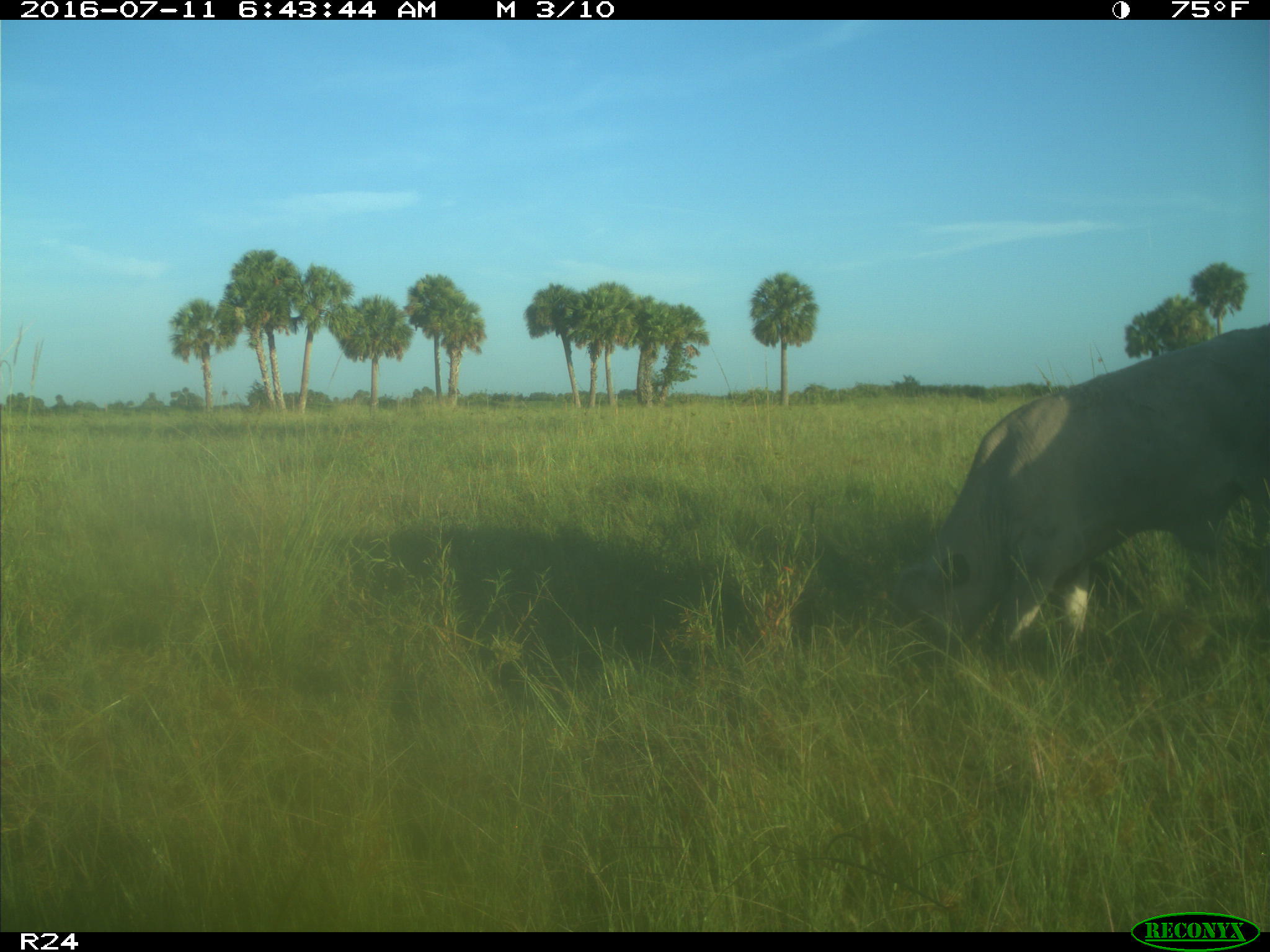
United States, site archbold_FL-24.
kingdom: Animalia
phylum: Chordata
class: Mammalia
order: Artiodactyla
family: Bovidae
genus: Bos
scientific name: Bos taurus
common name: domestic cow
Bos taurus (domestic cow).